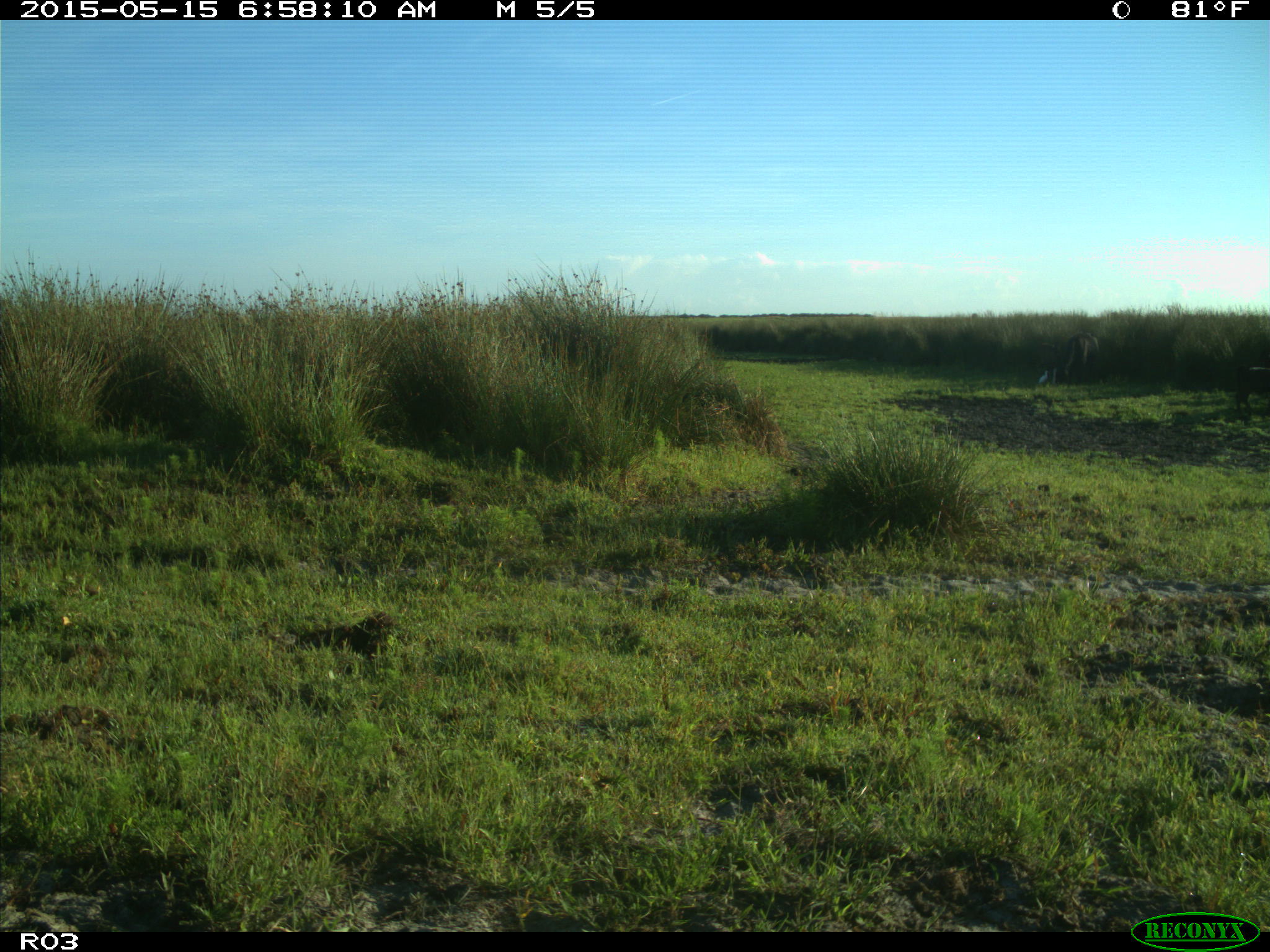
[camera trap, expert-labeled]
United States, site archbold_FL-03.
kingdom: Animalia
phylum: Chordata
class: Mammalia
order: Artiodactyla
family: Bovidae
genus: Bos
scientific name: Bos taurus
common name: domestic cow